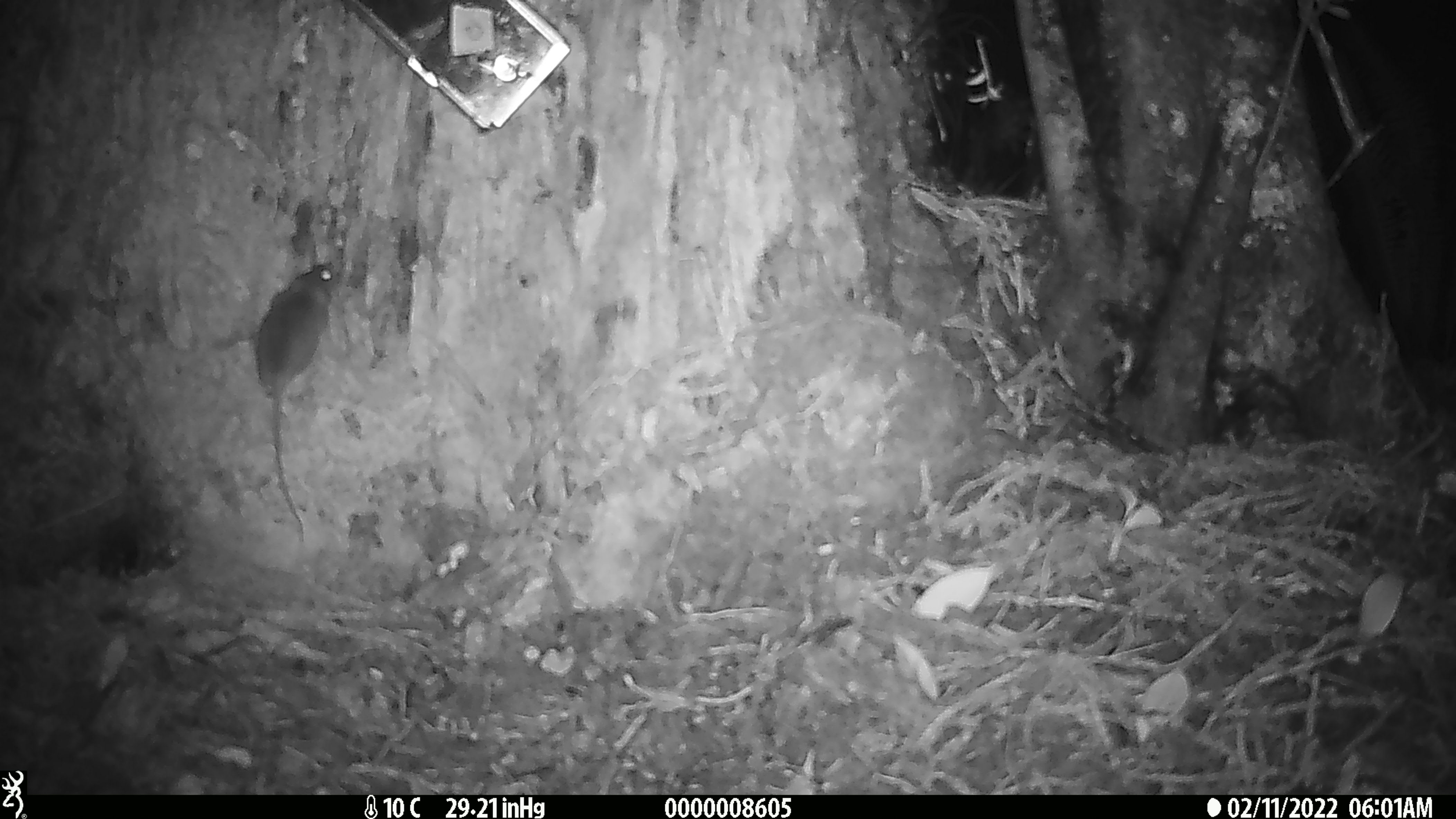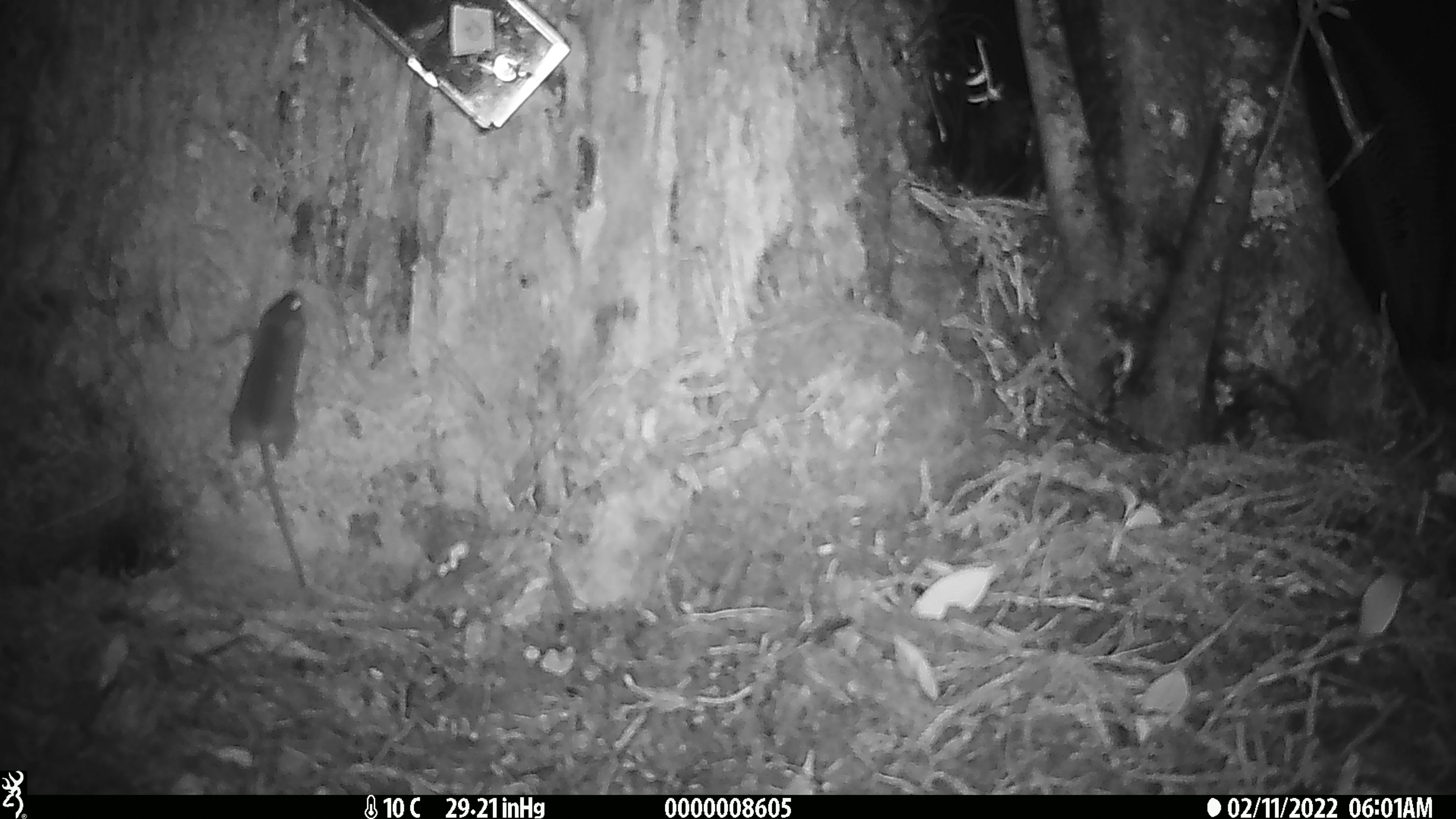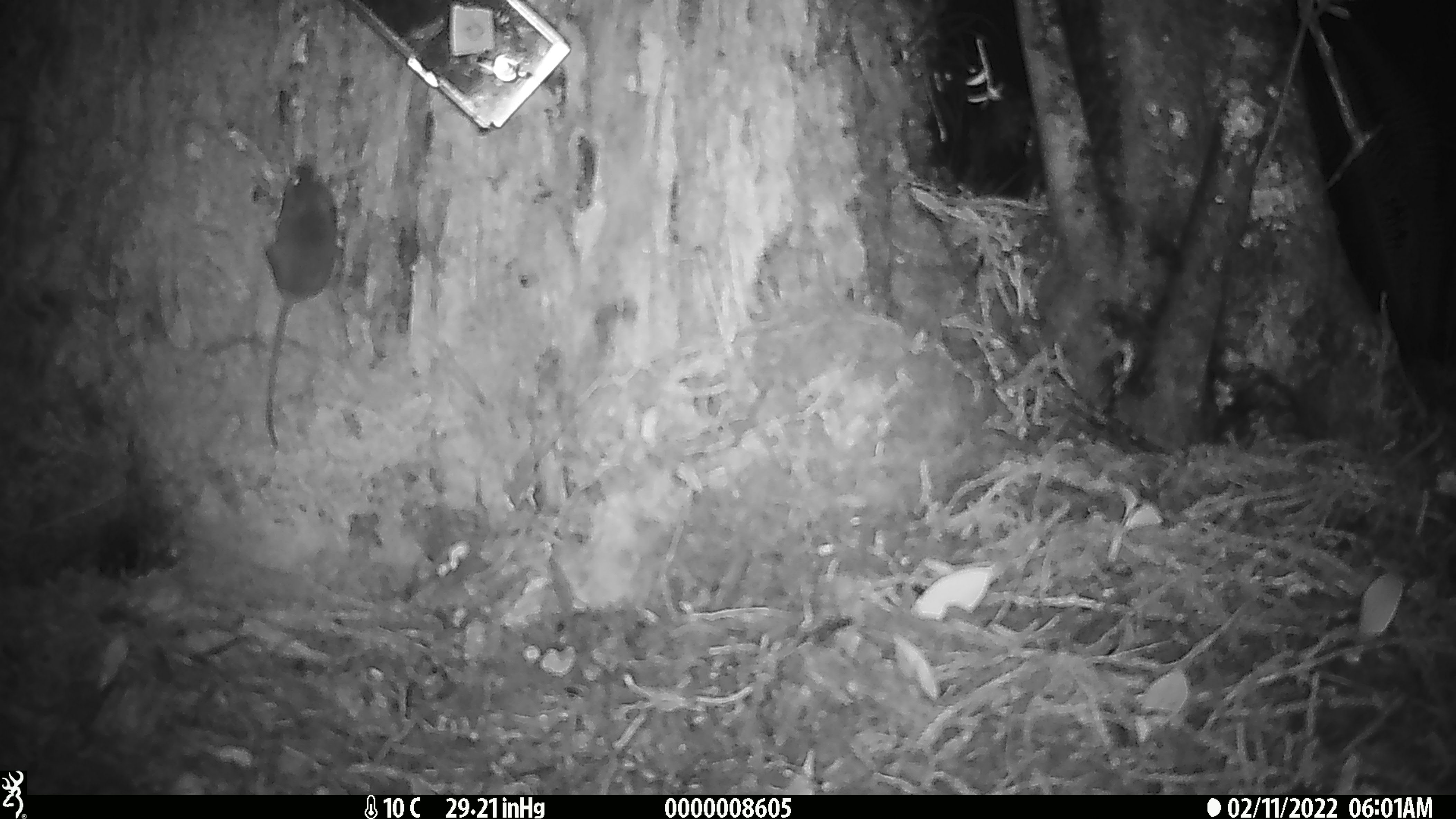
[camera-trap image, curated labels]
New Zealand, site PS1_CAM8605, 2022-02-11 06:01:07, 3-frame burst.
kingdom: Animalia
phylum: Chordata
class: Mammalia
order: Rodentia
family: Muridae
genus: Mus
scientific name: Mus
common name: mouse